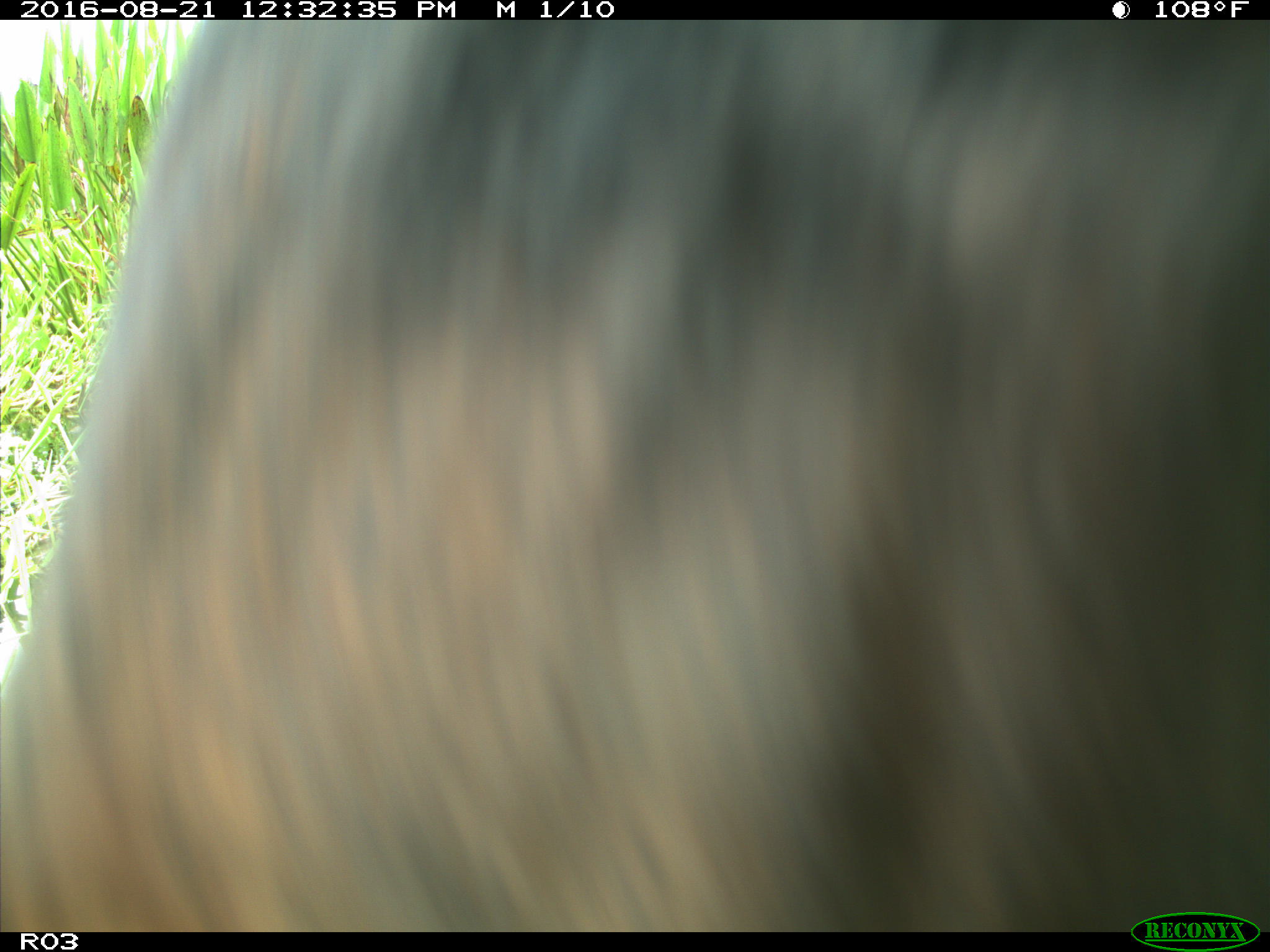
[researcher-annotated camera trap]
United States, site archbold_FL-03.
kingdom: Animalia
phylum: Chordata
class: Mammalia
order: Artiodactyla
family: Bovidae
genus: Bos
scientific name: Bos taurus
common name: domestic cow